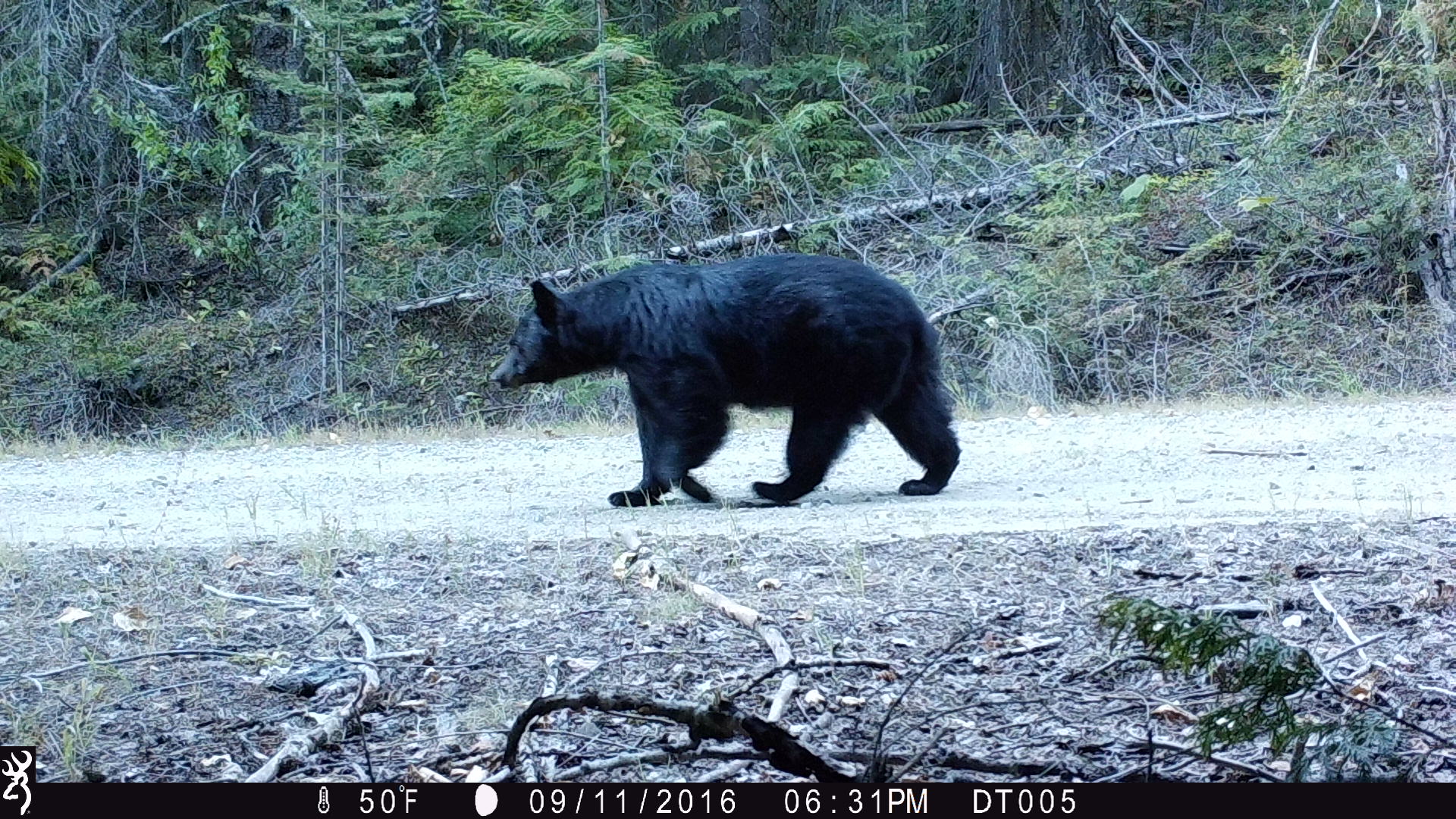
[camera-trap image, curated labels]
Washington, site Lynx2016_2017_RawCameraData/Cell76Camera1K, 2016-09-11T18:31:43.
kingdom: Animalia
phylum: Chordata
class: Mammalia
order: Carnivora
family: Ursidae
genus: Ursus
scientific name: Ursus americanus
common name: american black bear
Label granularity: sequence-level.